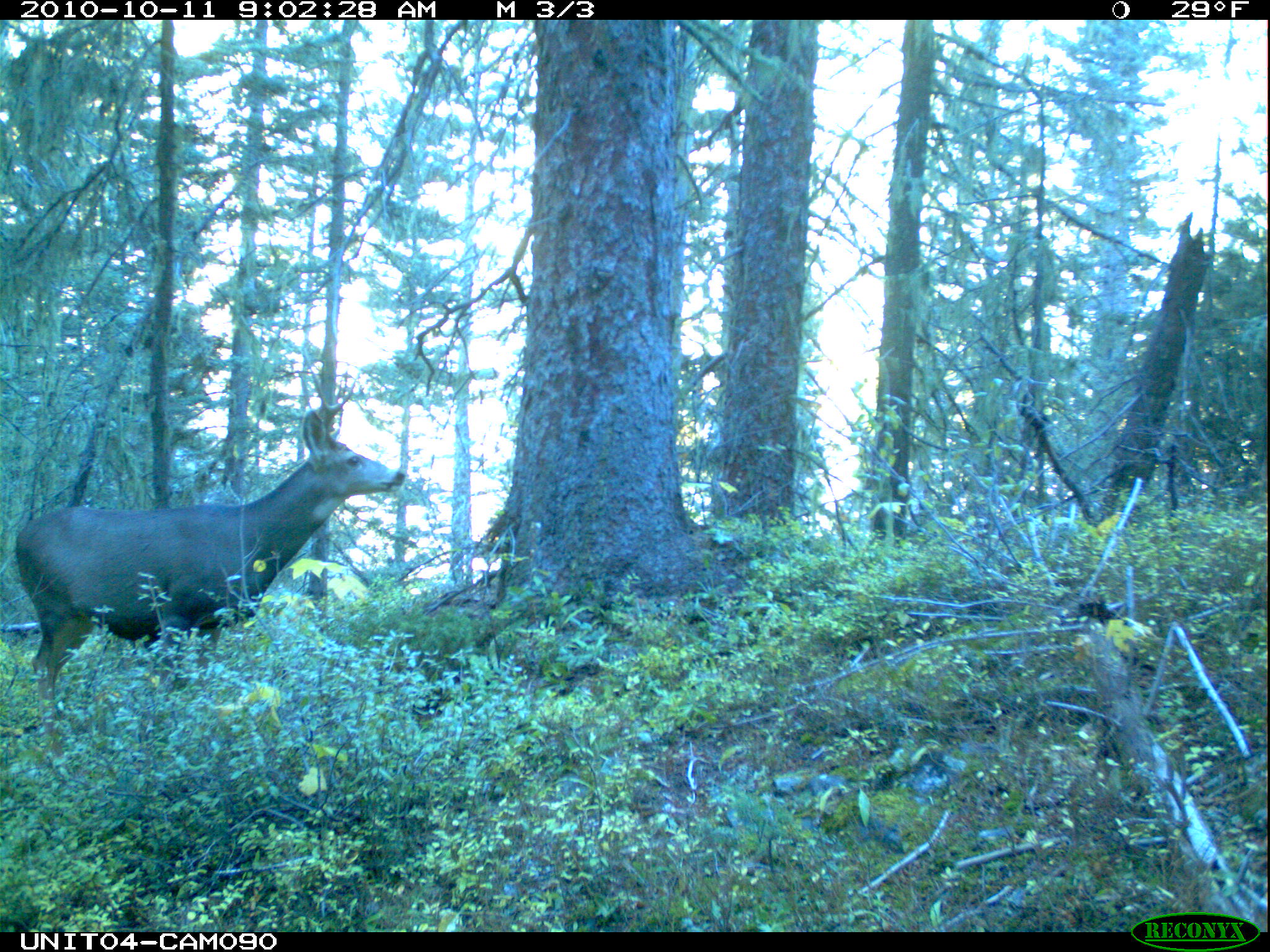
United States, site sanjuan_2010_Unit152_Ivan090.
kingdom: Animalia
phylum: Chordata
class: Mammalia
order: Artiodactyla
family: Cervidae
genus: Odocoileus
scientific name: Odocoileus hemionus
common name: mule deer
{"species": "Odocoileus hemionus (mule deer)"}